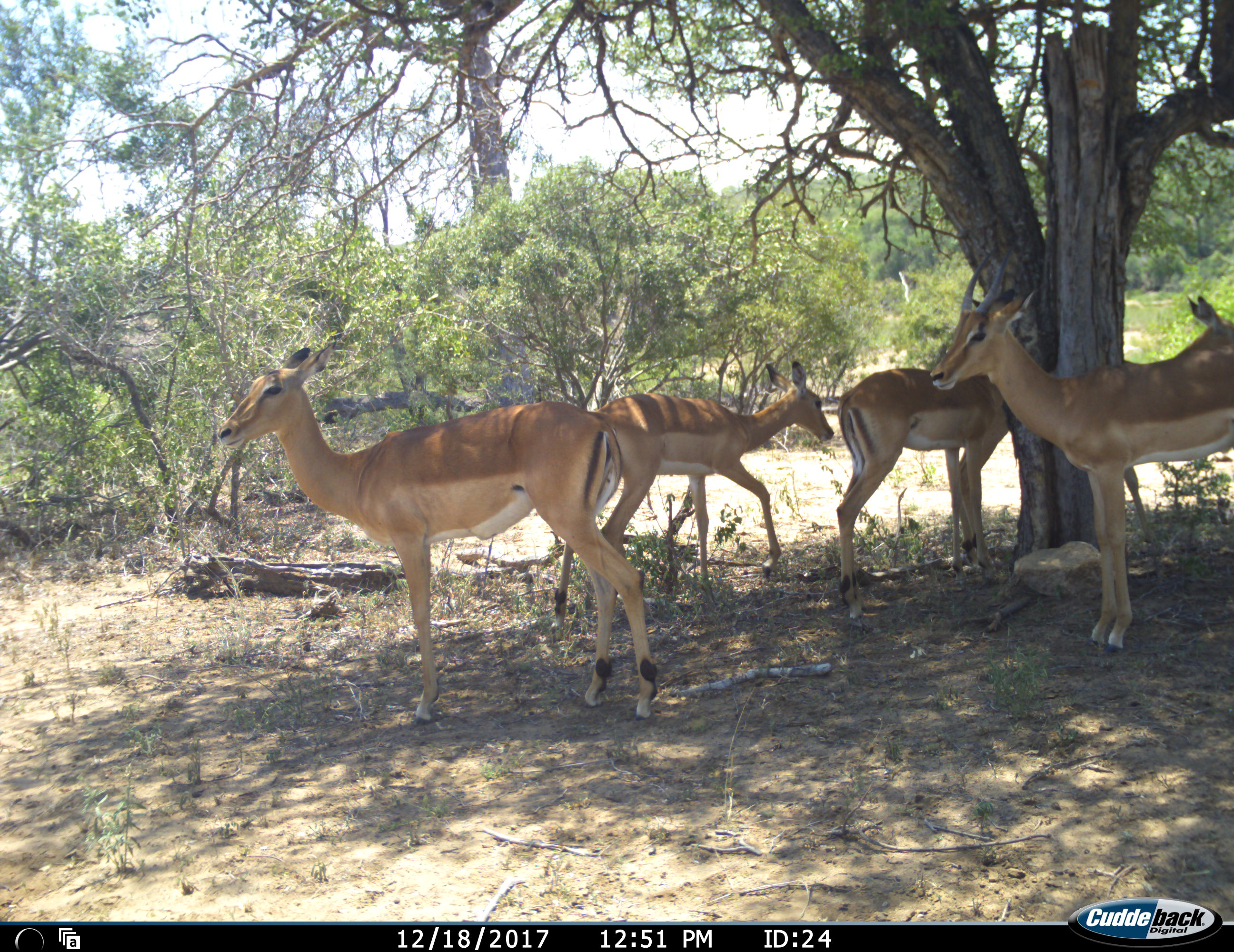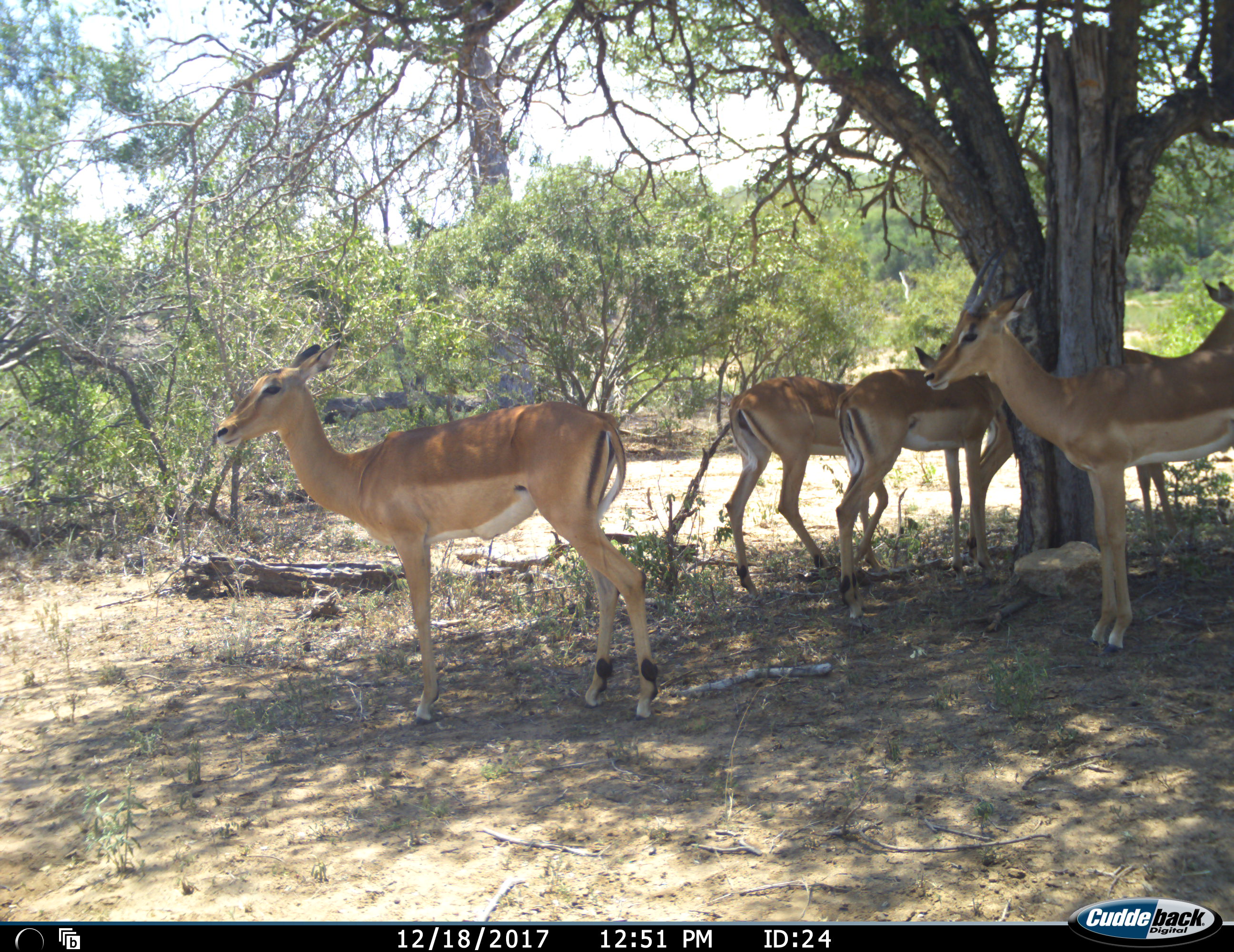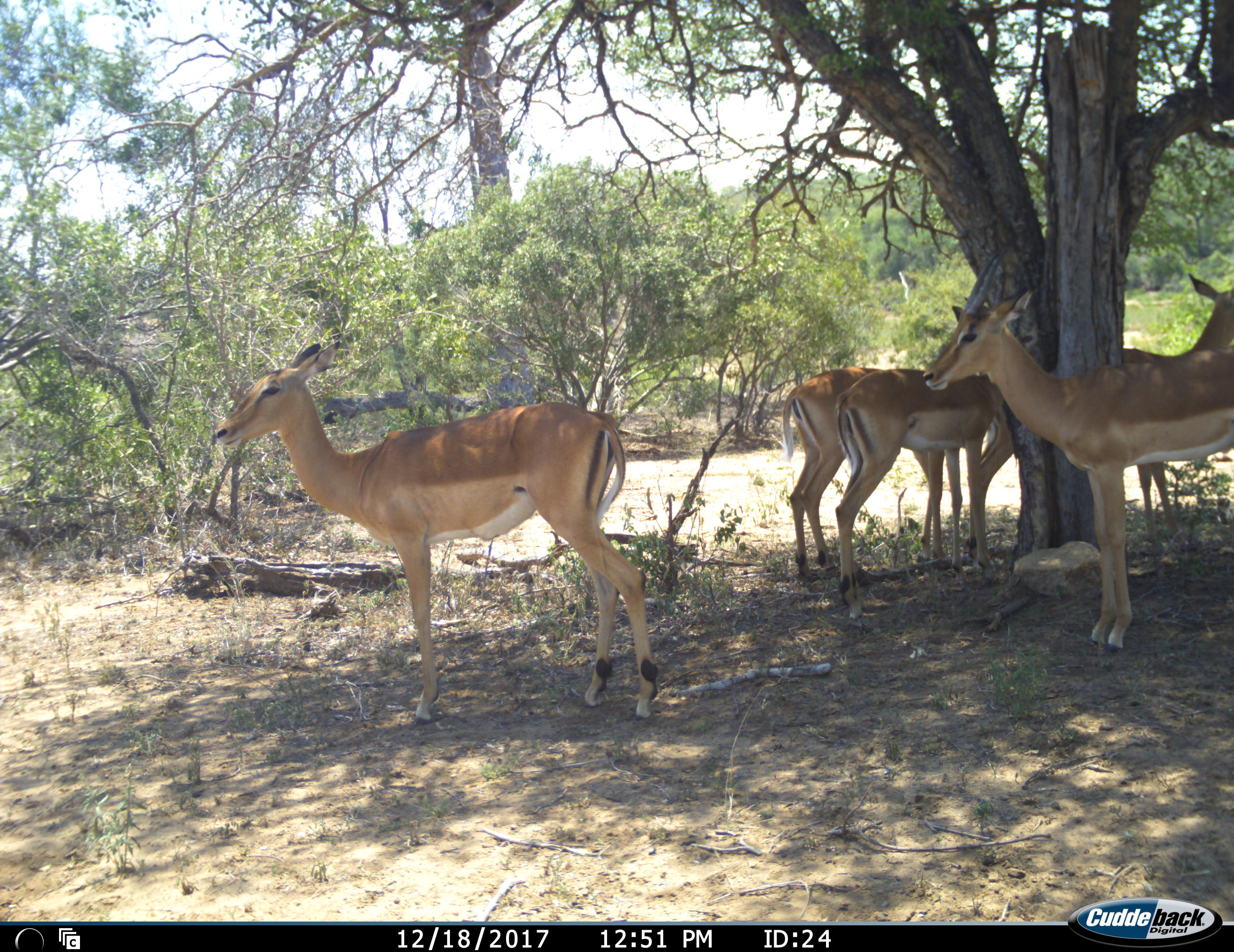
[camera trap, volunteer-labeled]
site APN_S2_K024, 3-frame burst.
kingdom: Animalia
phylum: Chordata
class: Mammalia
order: Artiodactyla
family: Bovidae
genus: Aepyceros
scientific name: Aepyceros melampus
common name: impala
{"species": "impala (Aepyceros melampus)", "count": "5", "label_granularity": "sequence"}